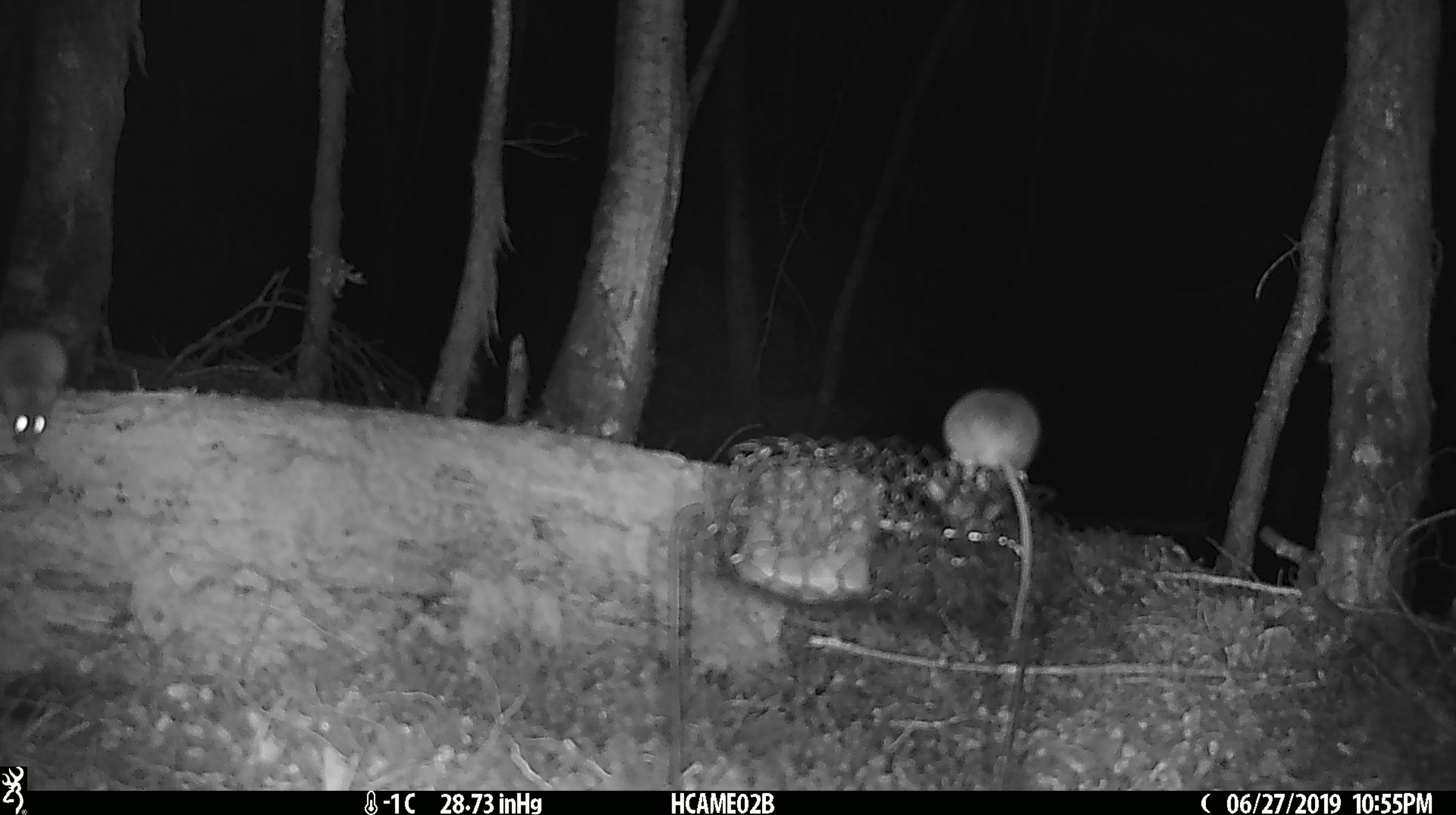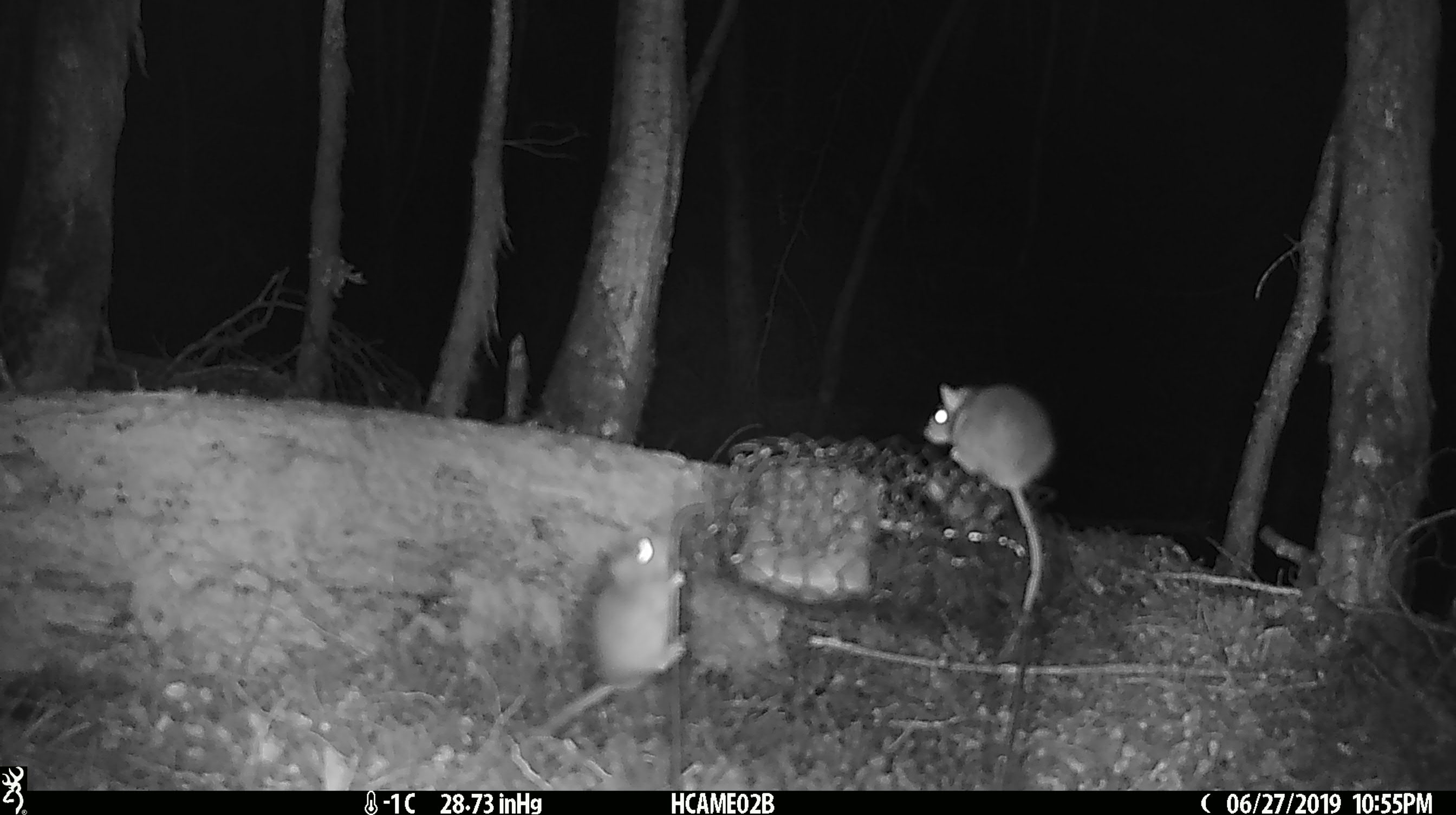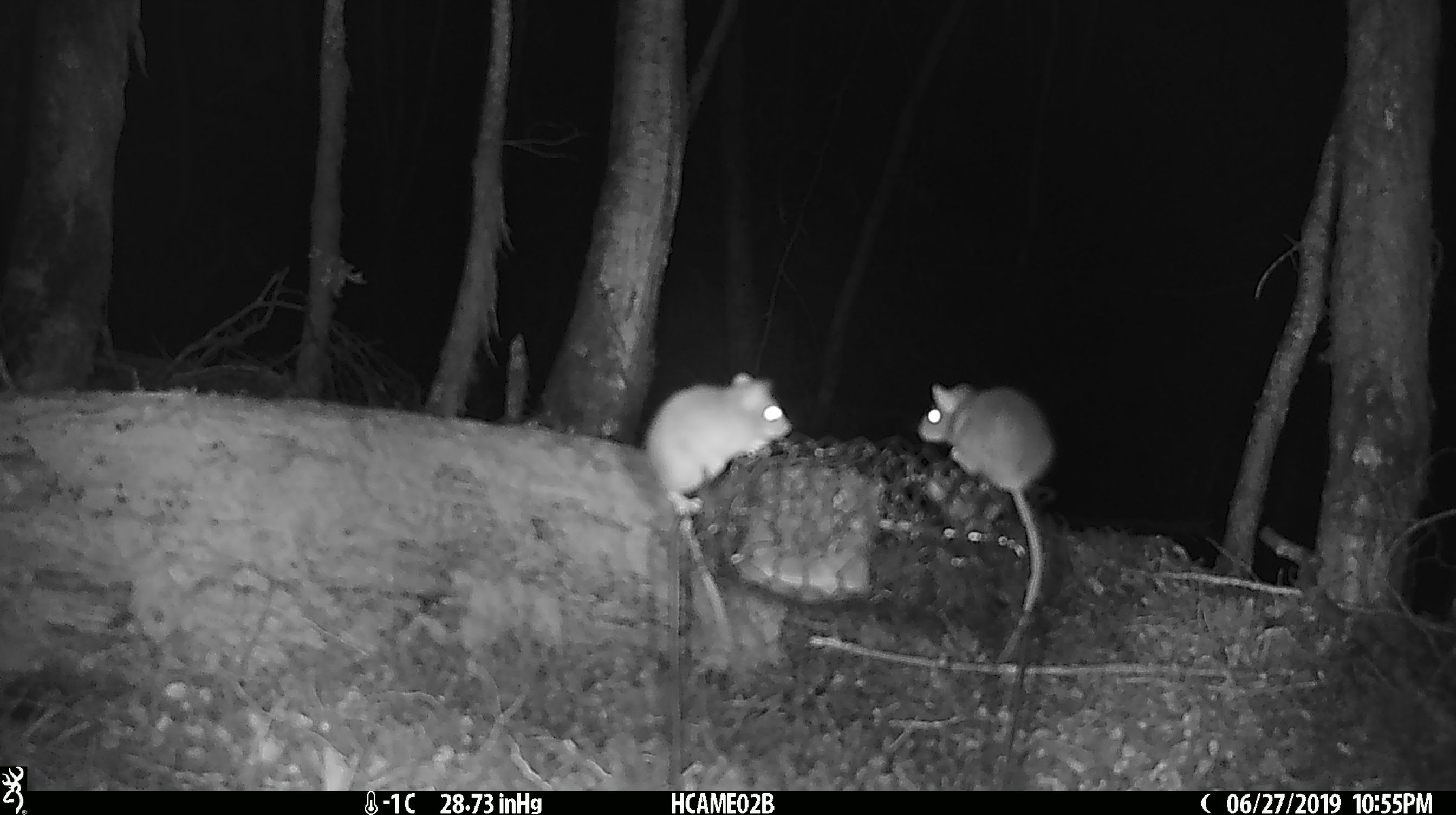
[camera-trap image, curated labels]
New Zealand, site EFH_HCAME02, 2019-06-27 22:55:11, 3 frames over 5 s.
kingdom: Animalia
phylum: Chordata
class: Mammalia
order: Rodentia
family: Muridae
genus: Mus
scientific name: Mus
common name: mouse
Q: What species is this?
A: Mouse (Mus).